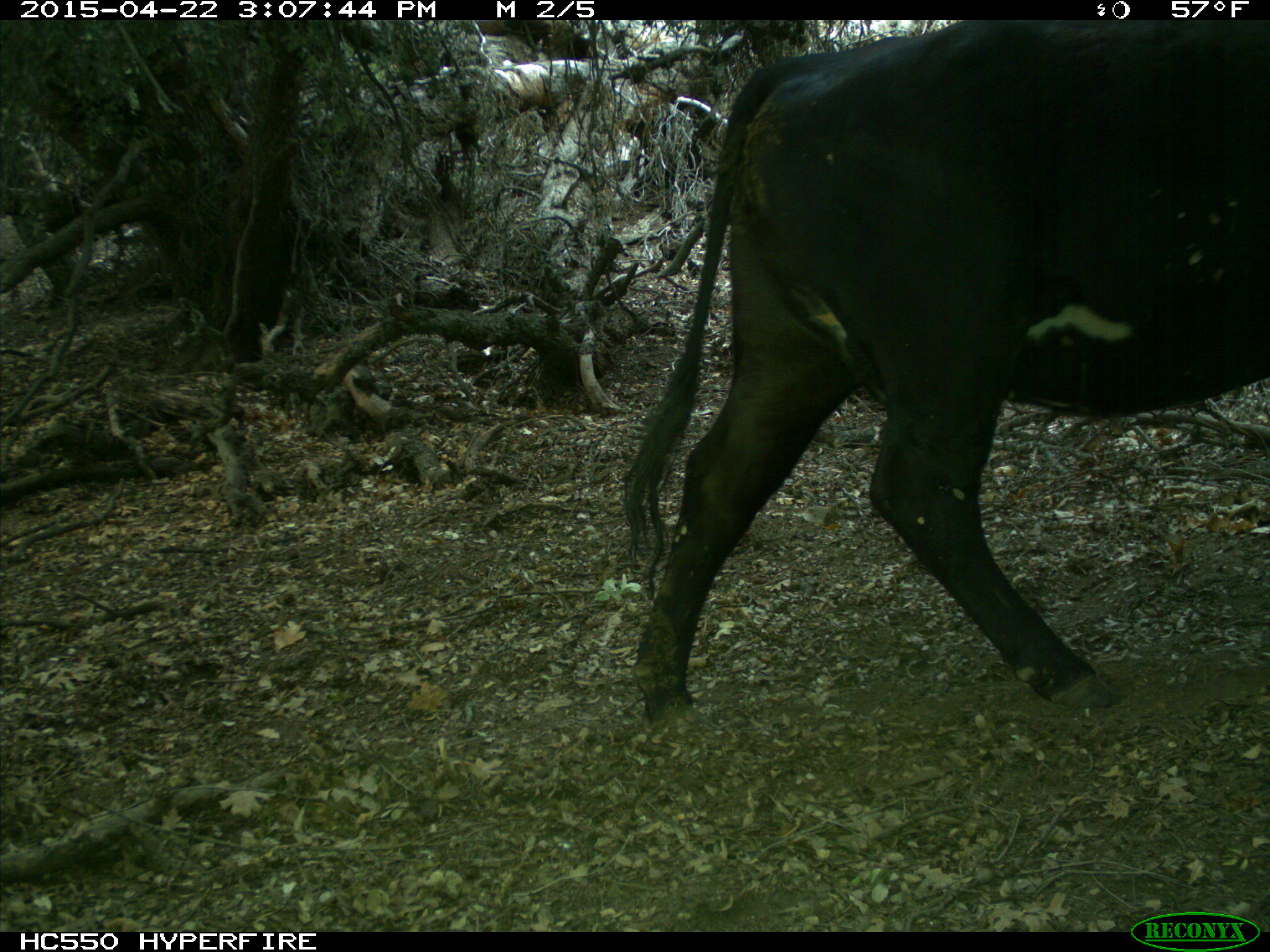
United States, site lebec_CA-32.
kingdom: Animalia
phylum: Chordata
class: Mammalia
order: Artiodactyla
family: Bovidae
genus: Bos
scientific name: Bos taurus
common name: domestic cow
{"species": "Bos taurus (domestic cow)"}